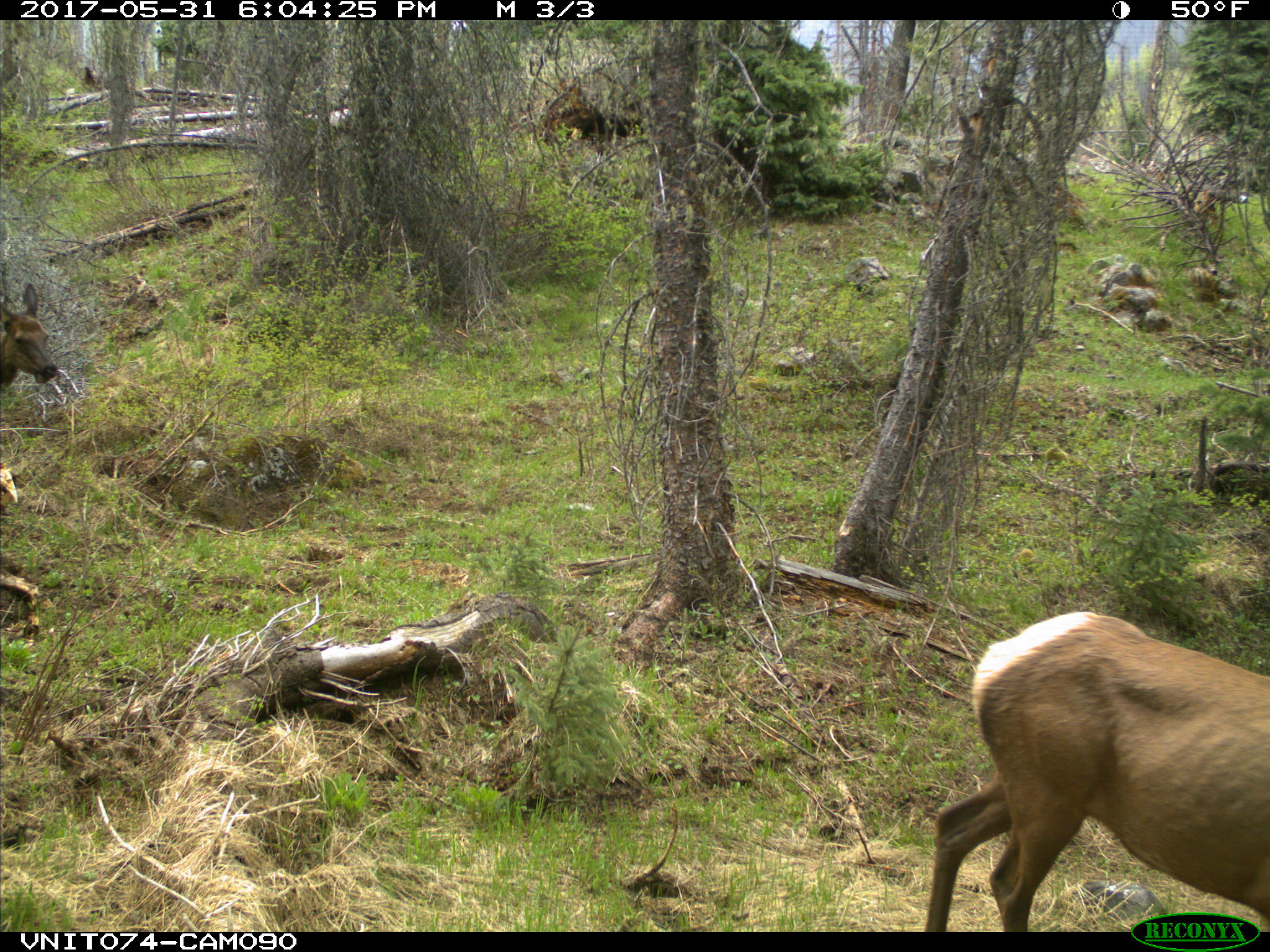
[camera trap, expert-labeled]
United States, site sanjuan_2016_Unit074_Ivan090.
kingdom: Animalia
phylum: Chordata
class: Mammalia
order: Artiodactyla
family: Cervidae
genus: Cervus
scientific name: Cervus elaphus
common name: red deer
Cervus elaphus (red deer).